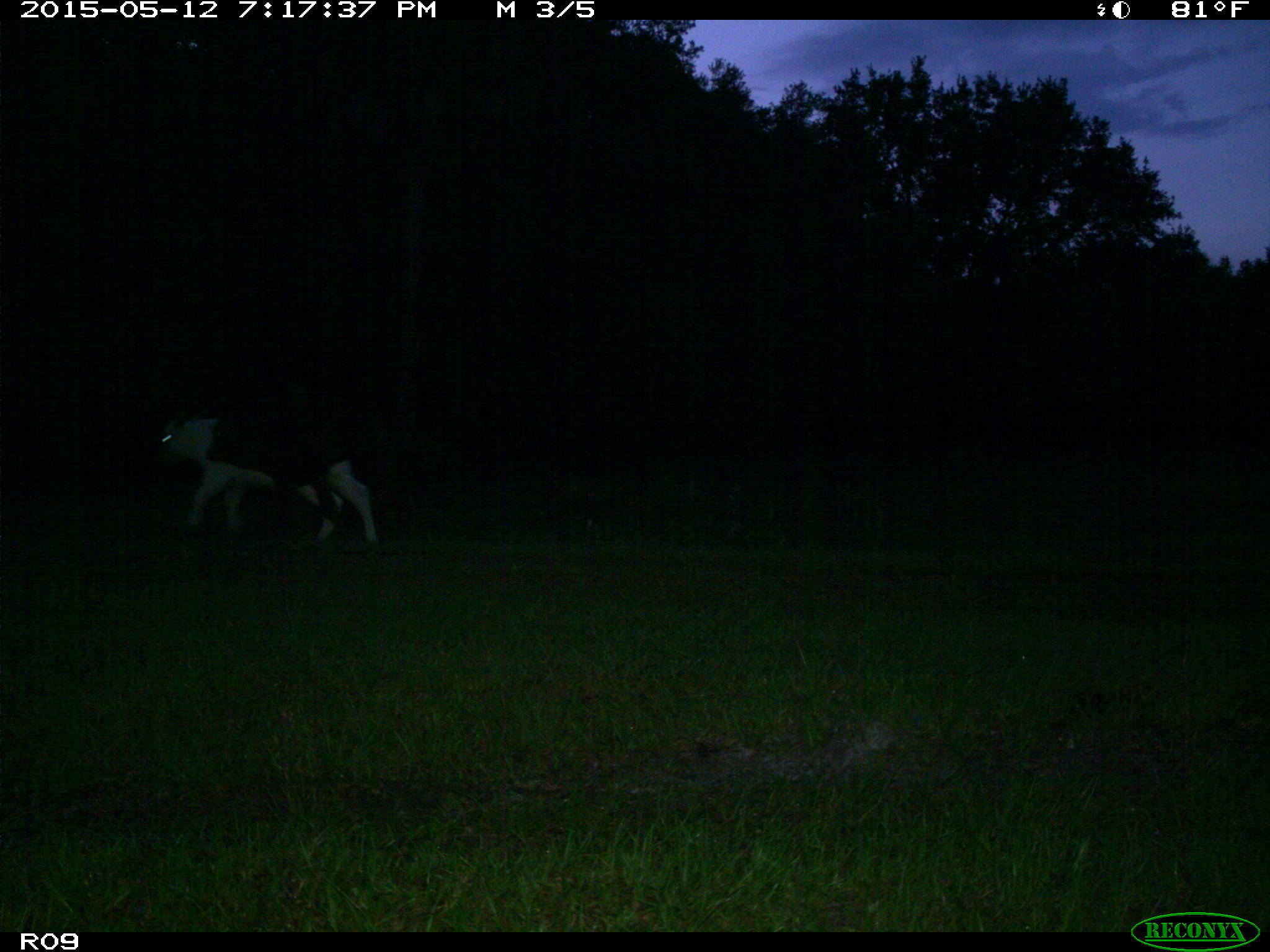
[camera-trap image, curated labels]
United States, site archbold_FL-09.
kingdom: Animalia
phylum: Chordata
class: Mammalia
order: Artiodactyla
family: Bovidae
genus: Bos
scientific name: Bos taurus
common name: domestic cow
Bos taurus (domestic cow).